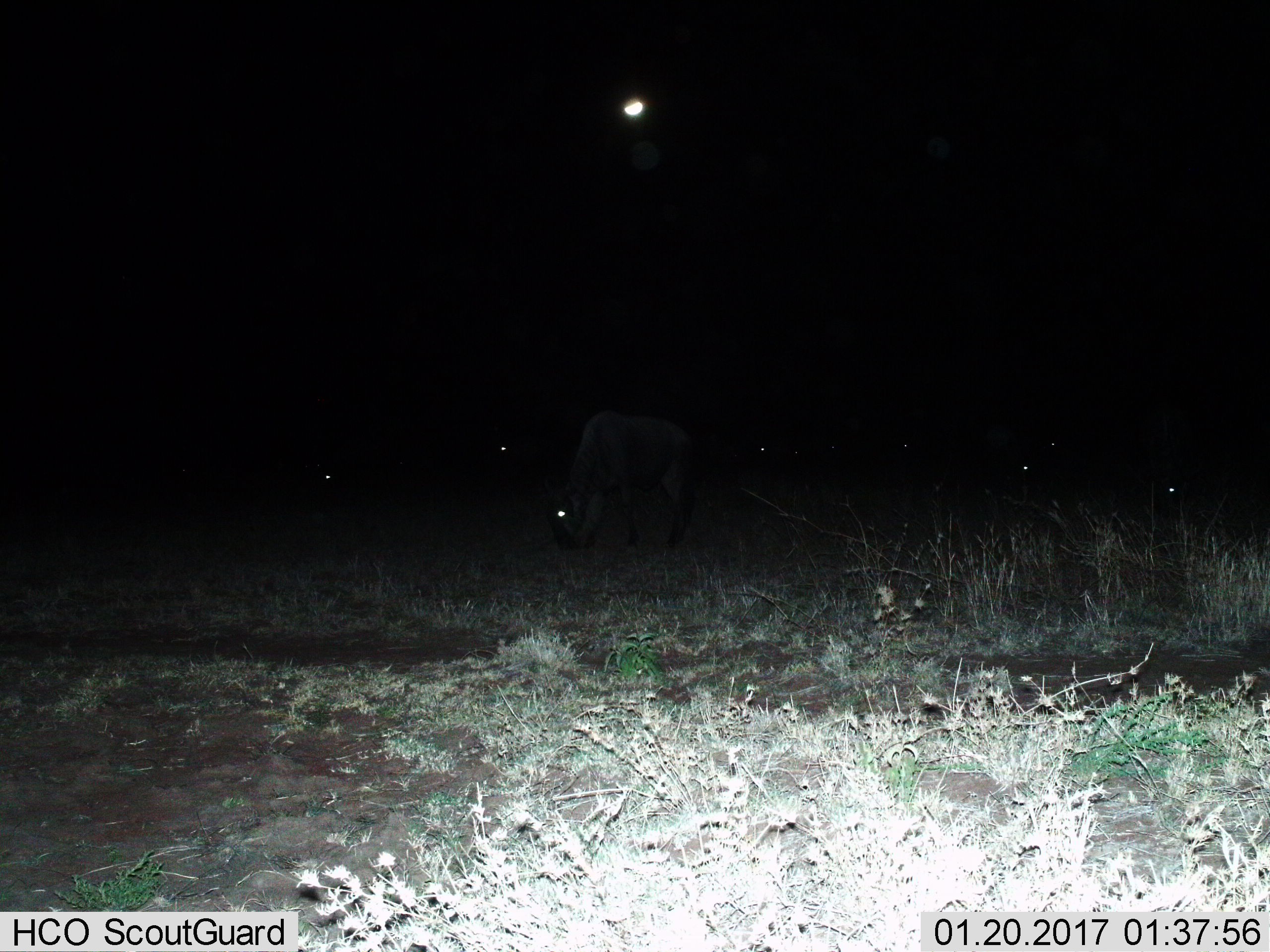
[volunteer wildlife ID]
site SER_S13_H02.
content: unidentified animal